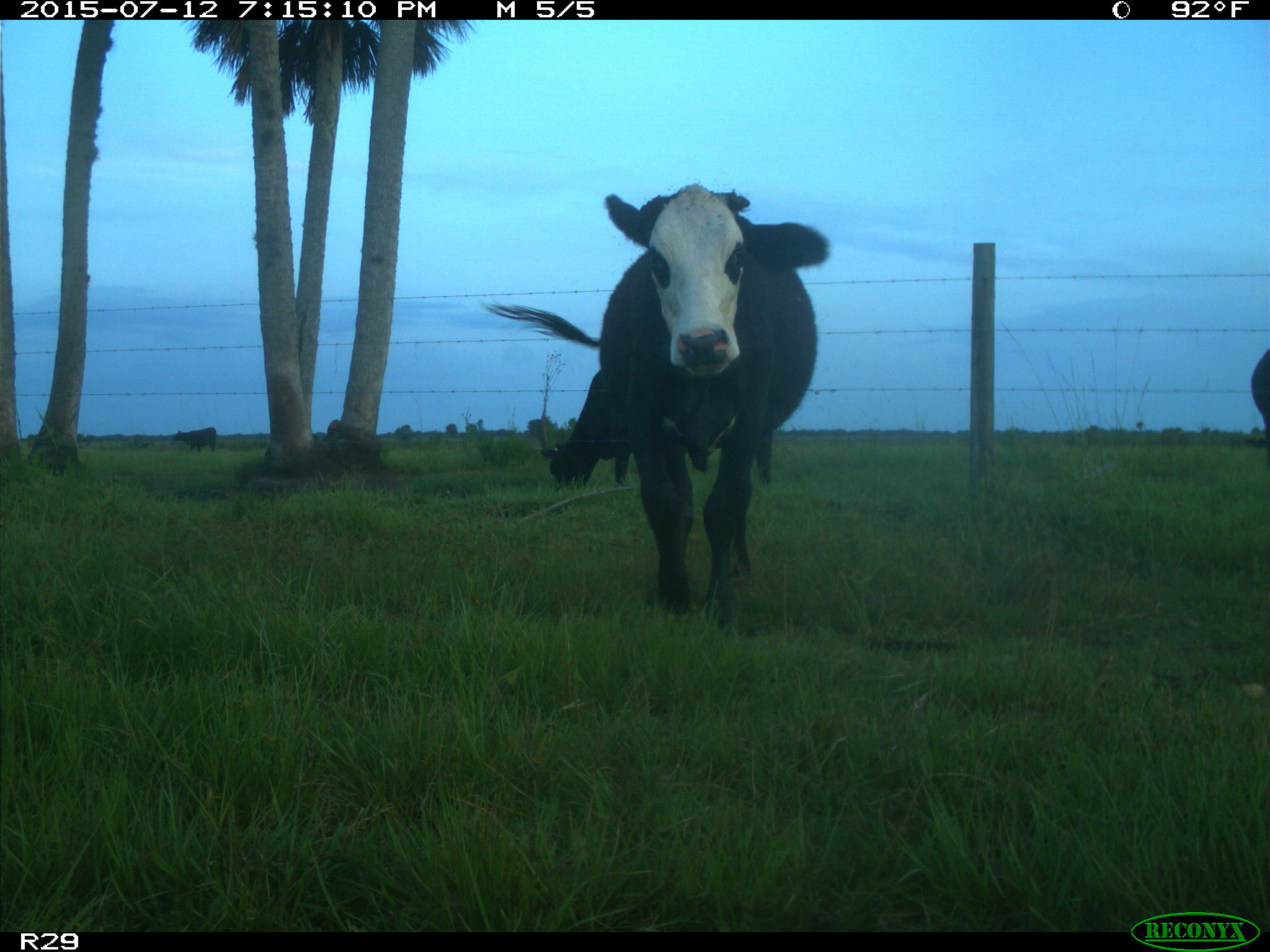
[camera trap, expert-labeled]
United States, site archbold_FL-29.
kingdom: Animalia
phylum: Chordata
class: Mammalia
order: Artiodactyla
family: Bovidae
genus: Bos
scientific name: Bos taurus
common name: domestic cow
Bos taurus (domestic cow).